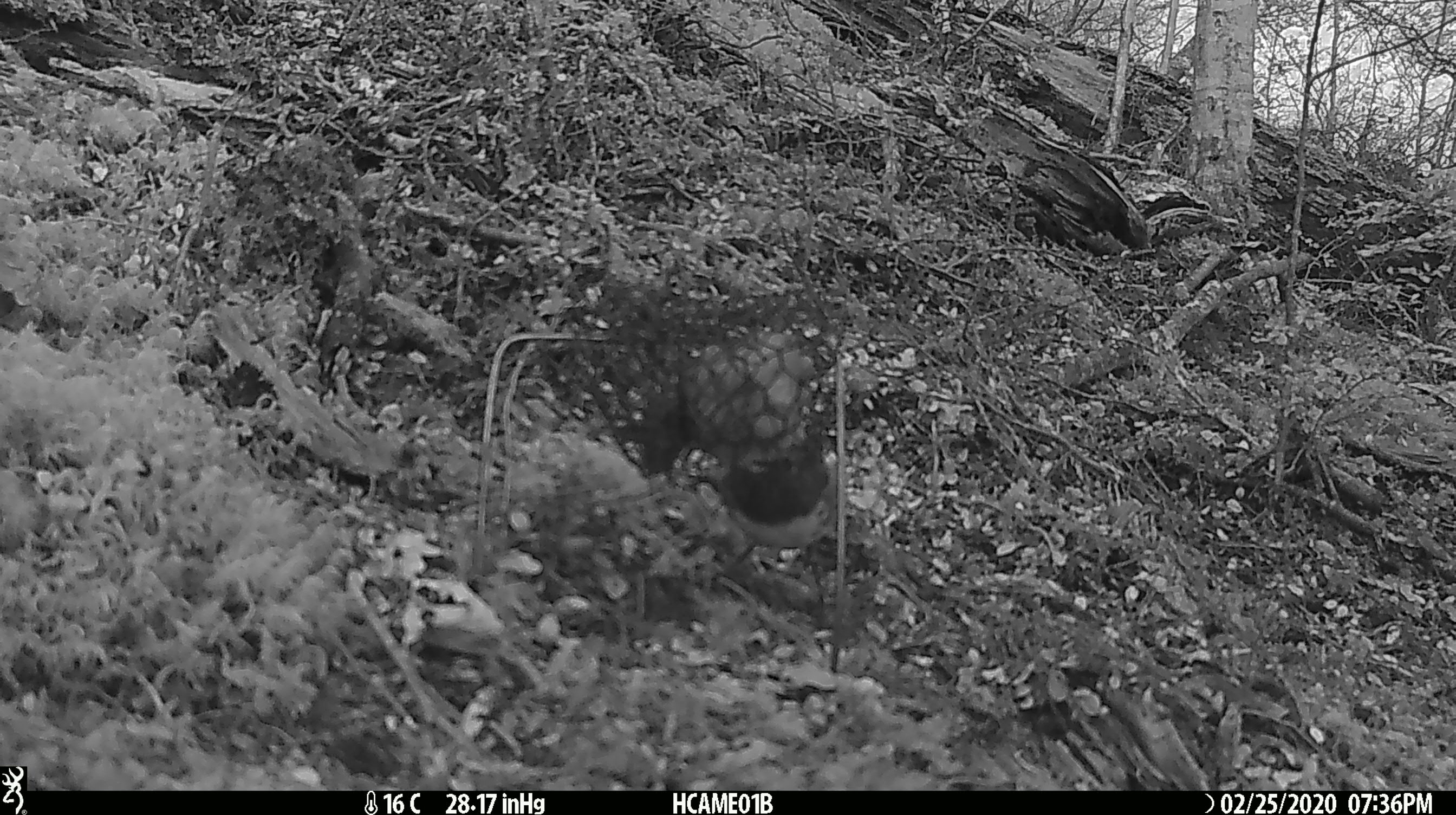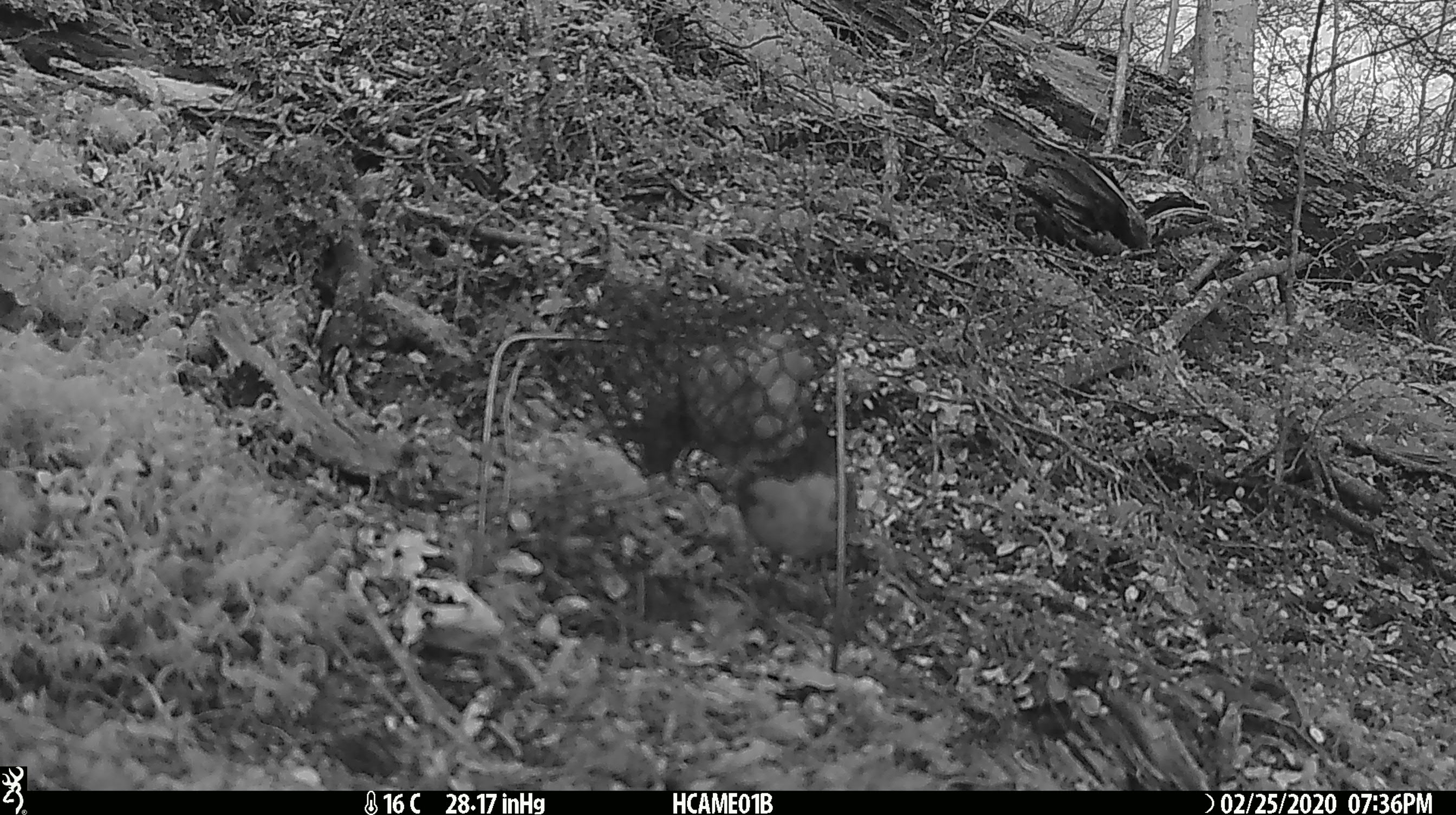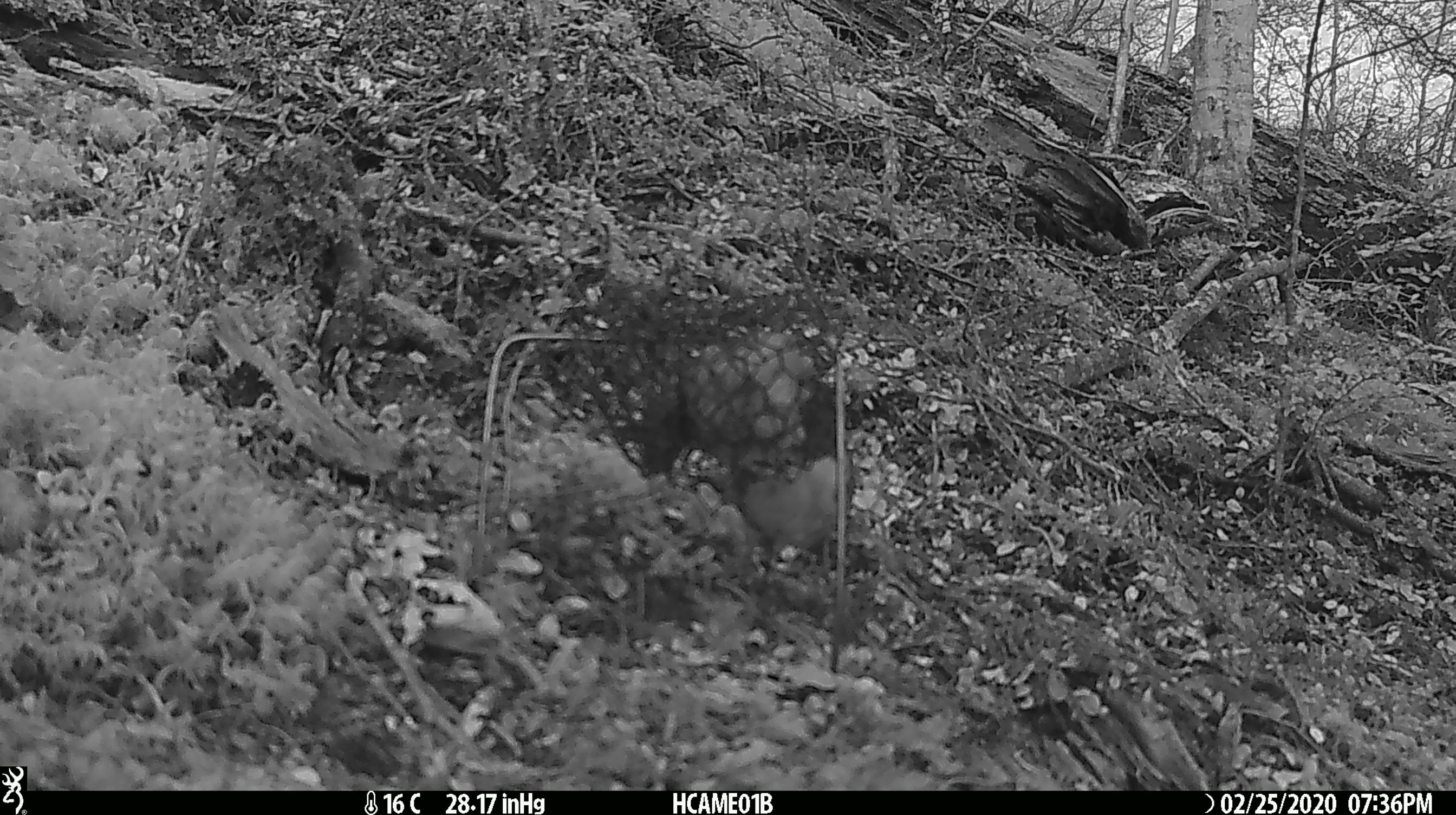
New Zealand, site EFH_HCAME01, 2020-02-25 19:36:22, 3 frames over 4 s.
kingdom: Animalia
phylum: Chordata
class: Aves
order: Passeriformes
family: Petroicidae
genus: Petroica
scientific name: Petroica australis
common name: new zealand robin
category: robin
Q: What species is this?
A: Robin (new zealand robin) (Petroica australis).